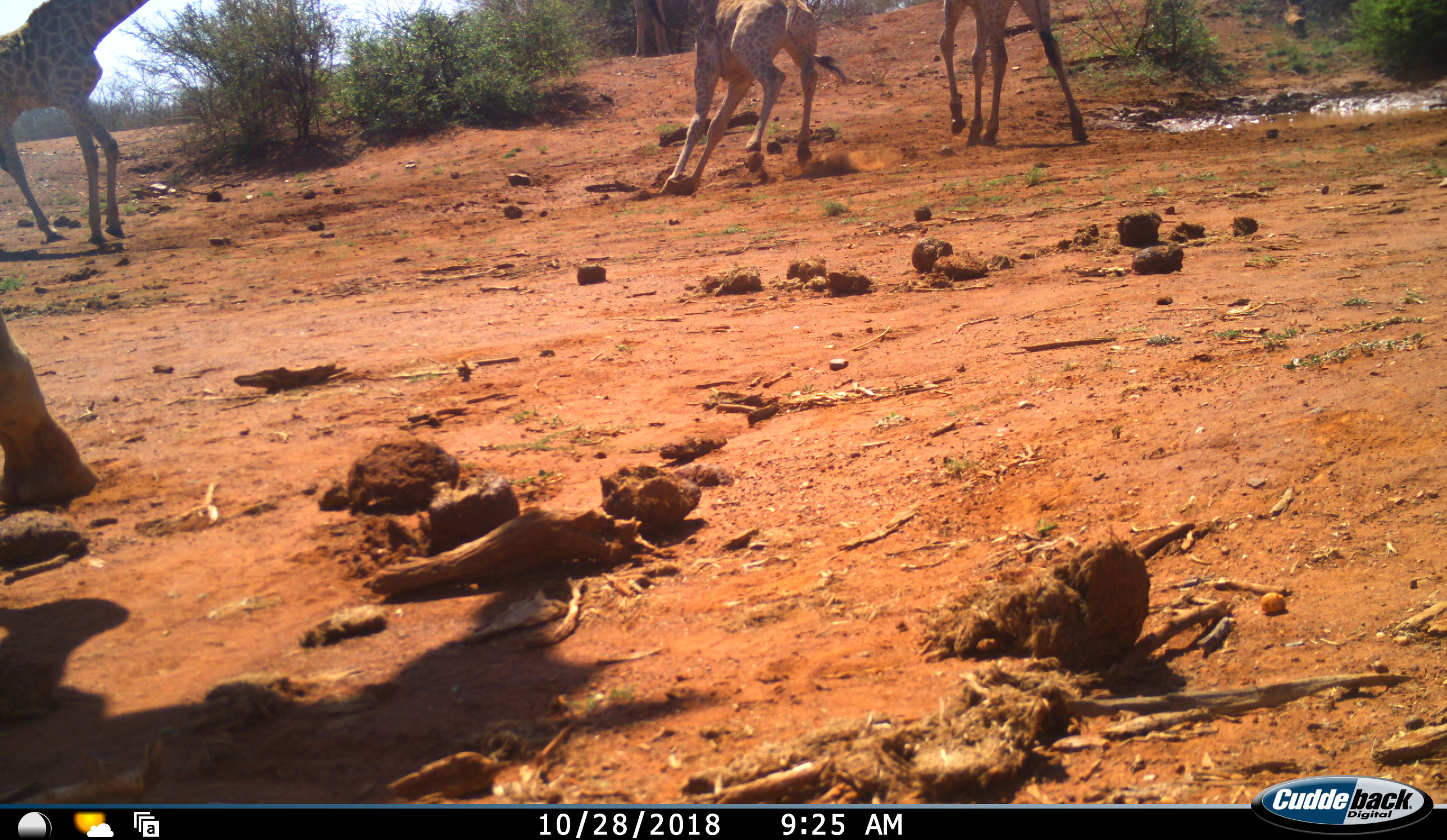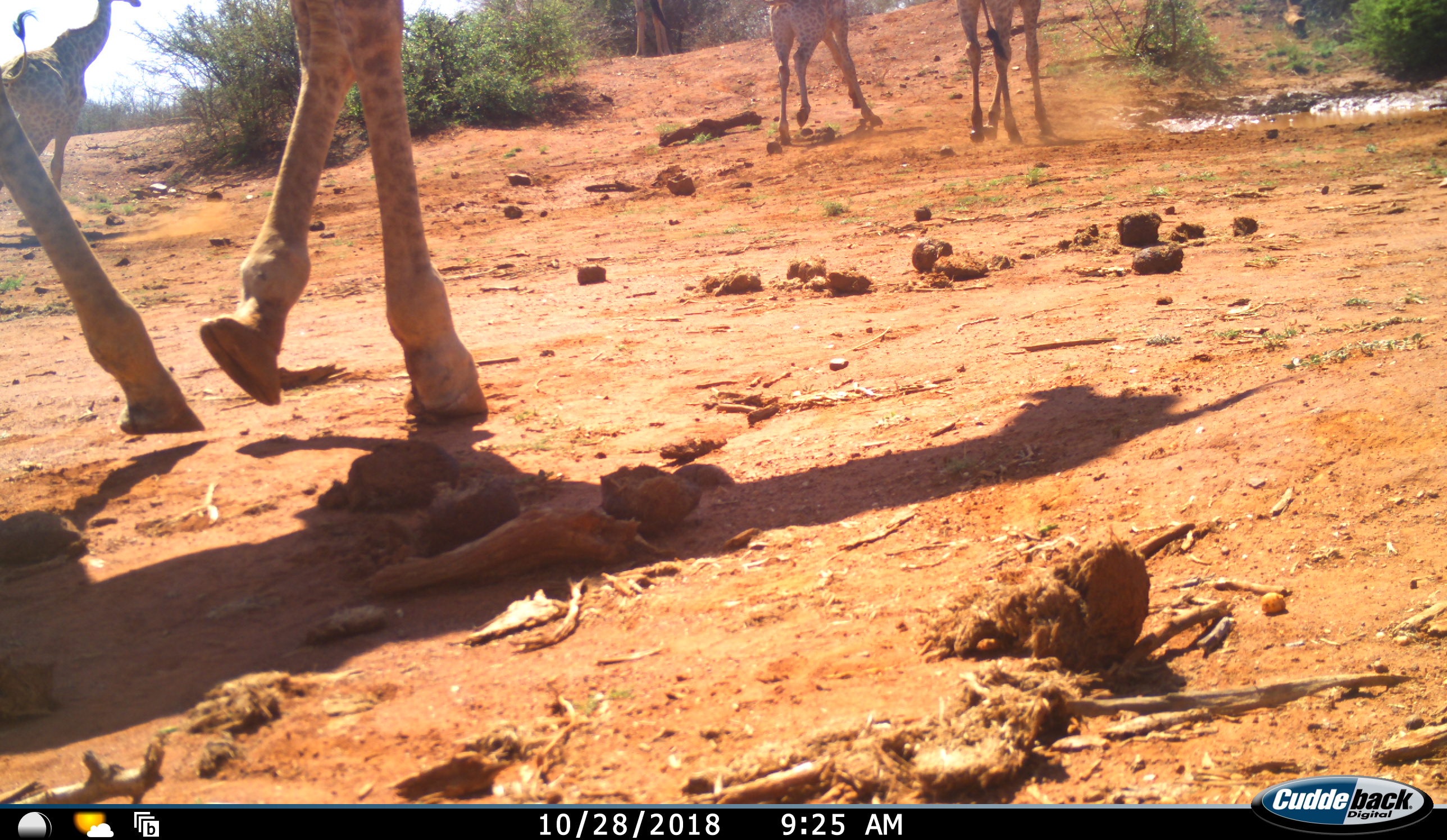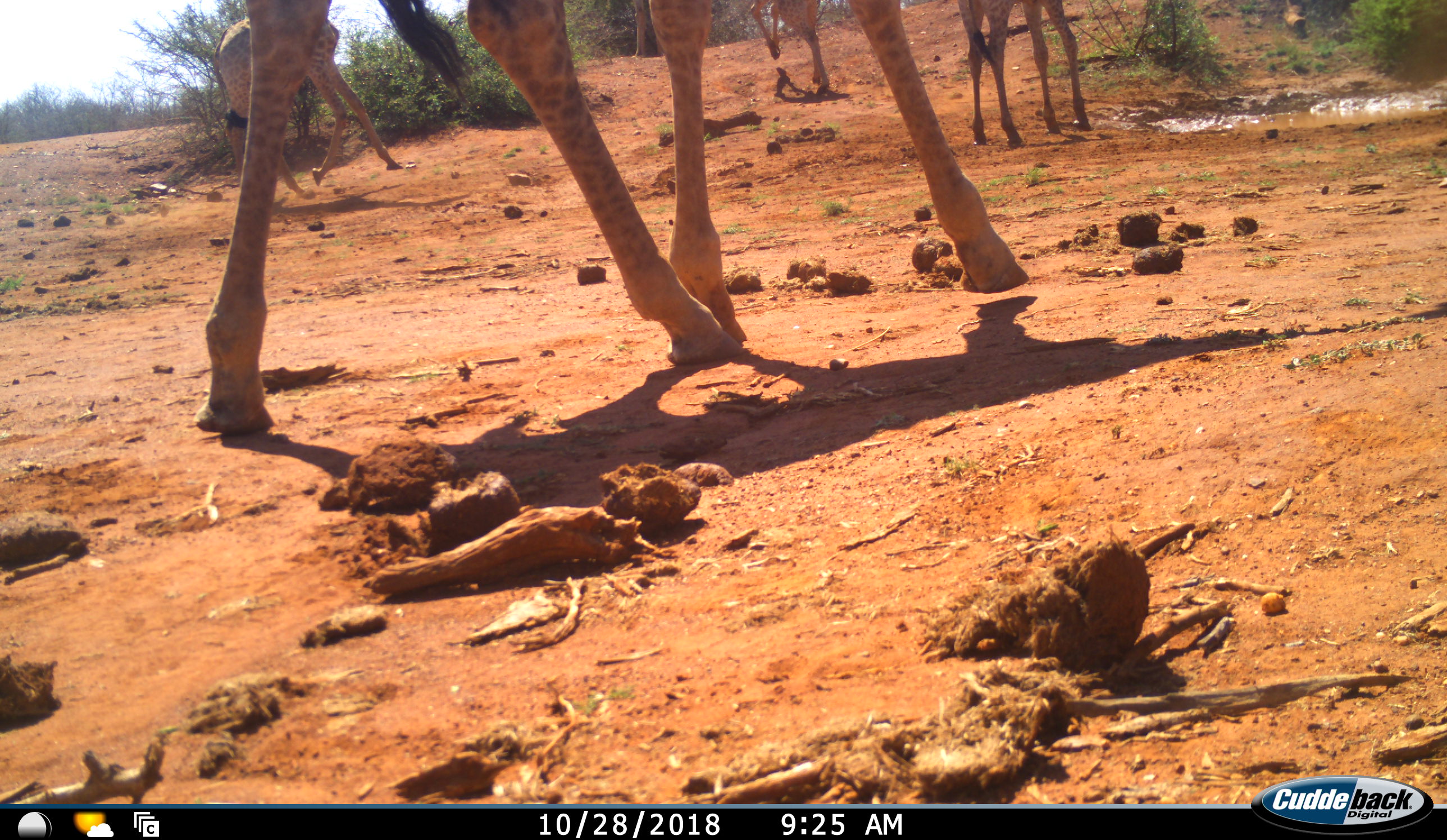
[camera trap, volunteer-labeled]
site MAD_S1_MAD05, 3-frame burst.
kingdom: Animalia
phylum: Chordata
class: Mammalia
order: Artiodactyla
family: Giraffidae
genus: Giraffa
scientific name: Giraffa camelopardalis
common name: giraffe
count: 4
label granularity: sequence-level